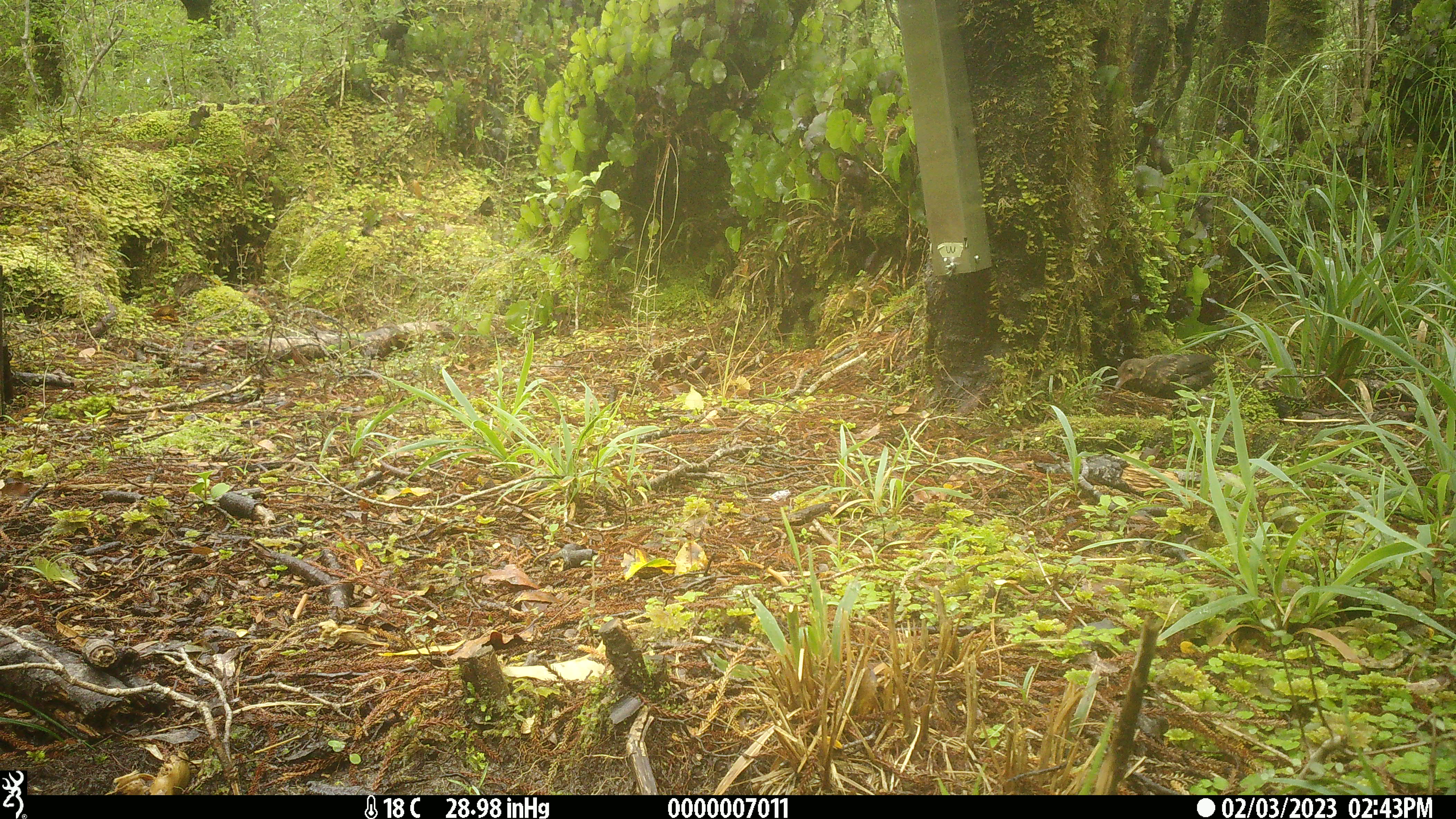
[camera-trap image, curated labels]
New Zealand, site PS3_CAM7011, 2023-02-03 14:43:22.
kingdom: Animalia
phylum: Chordata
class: Aves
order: Passeriformes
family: Turdidae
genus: Turdus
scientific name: Turdus merula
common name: eurasian blackbird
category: blackbird